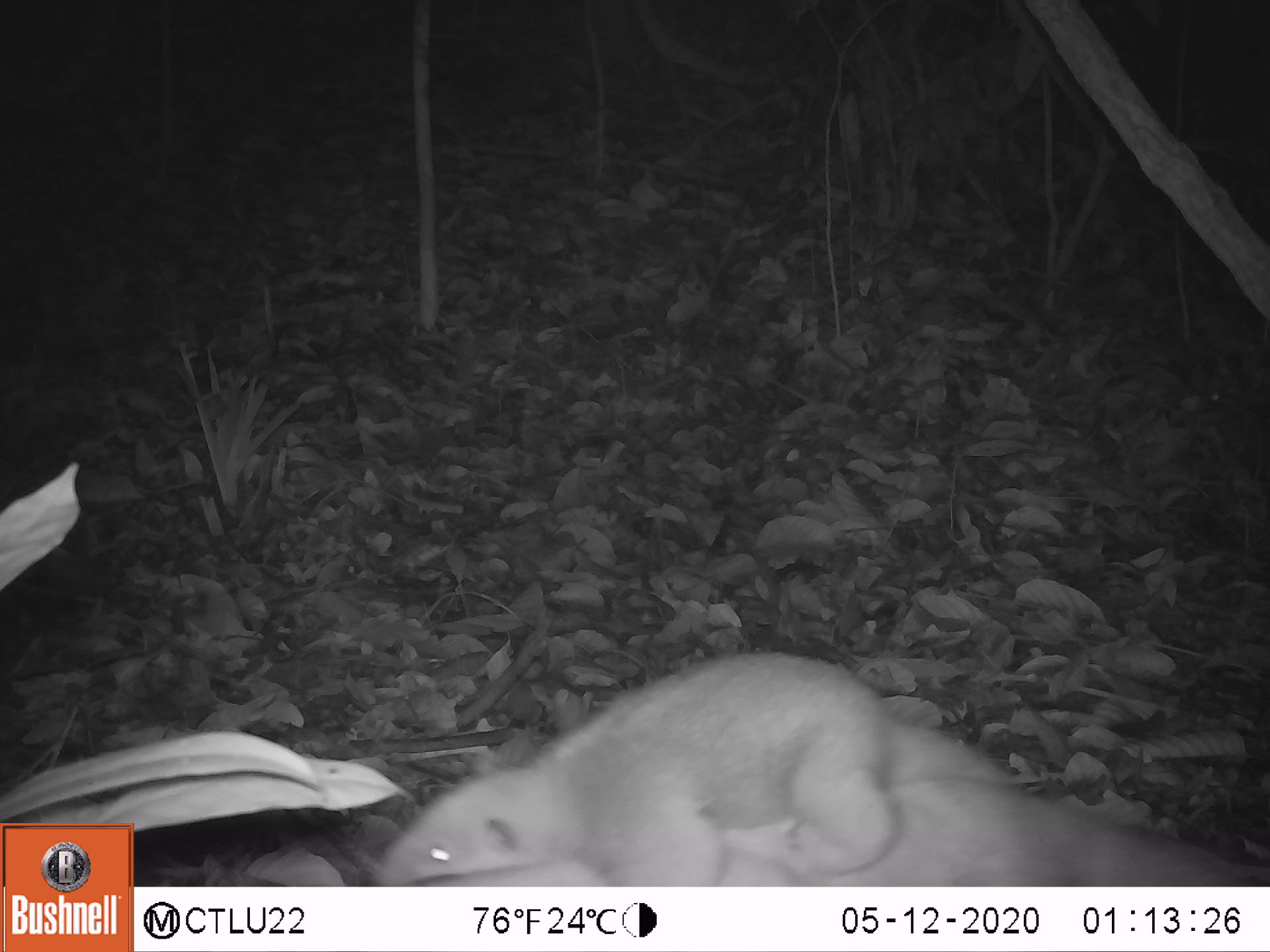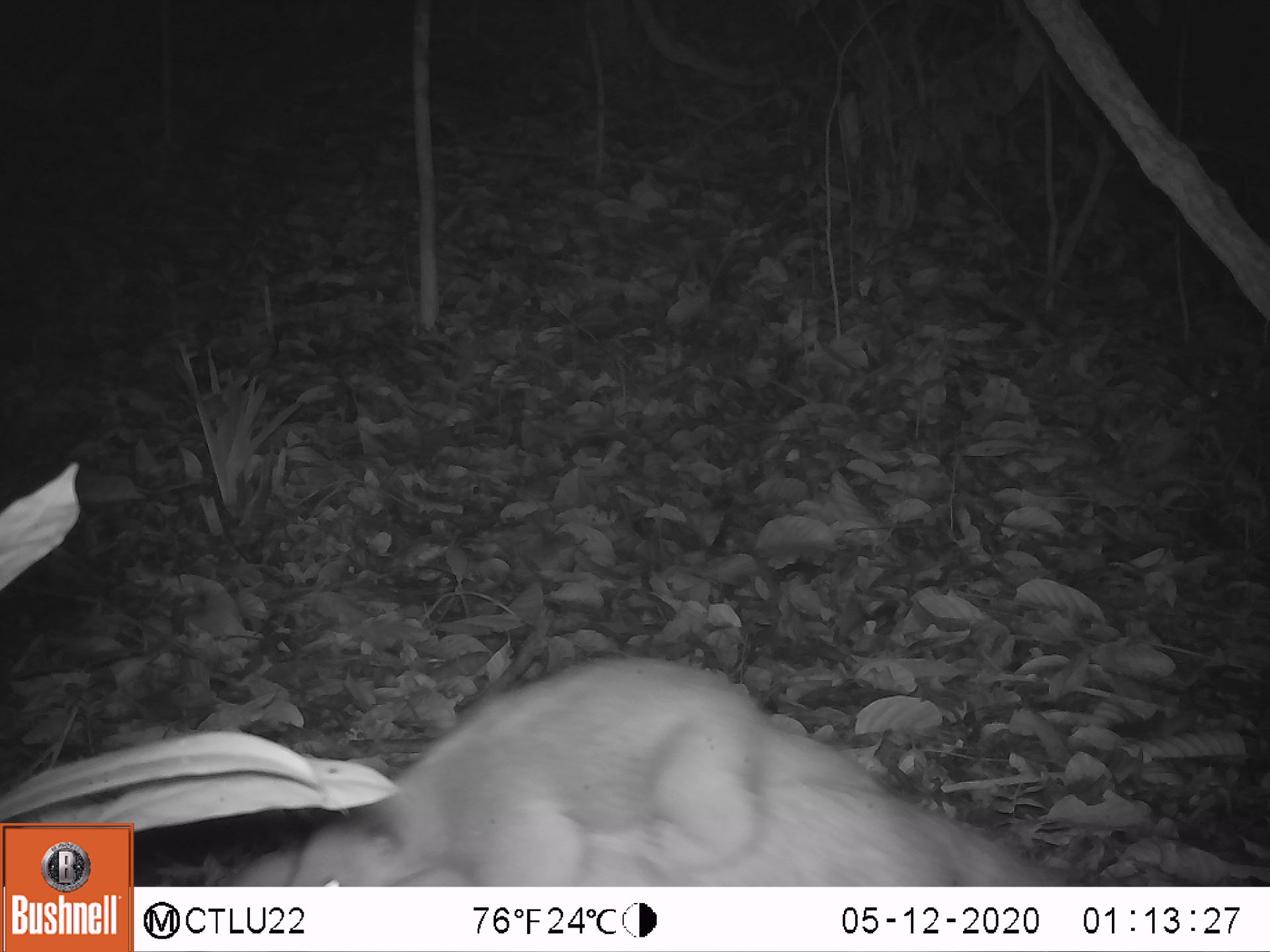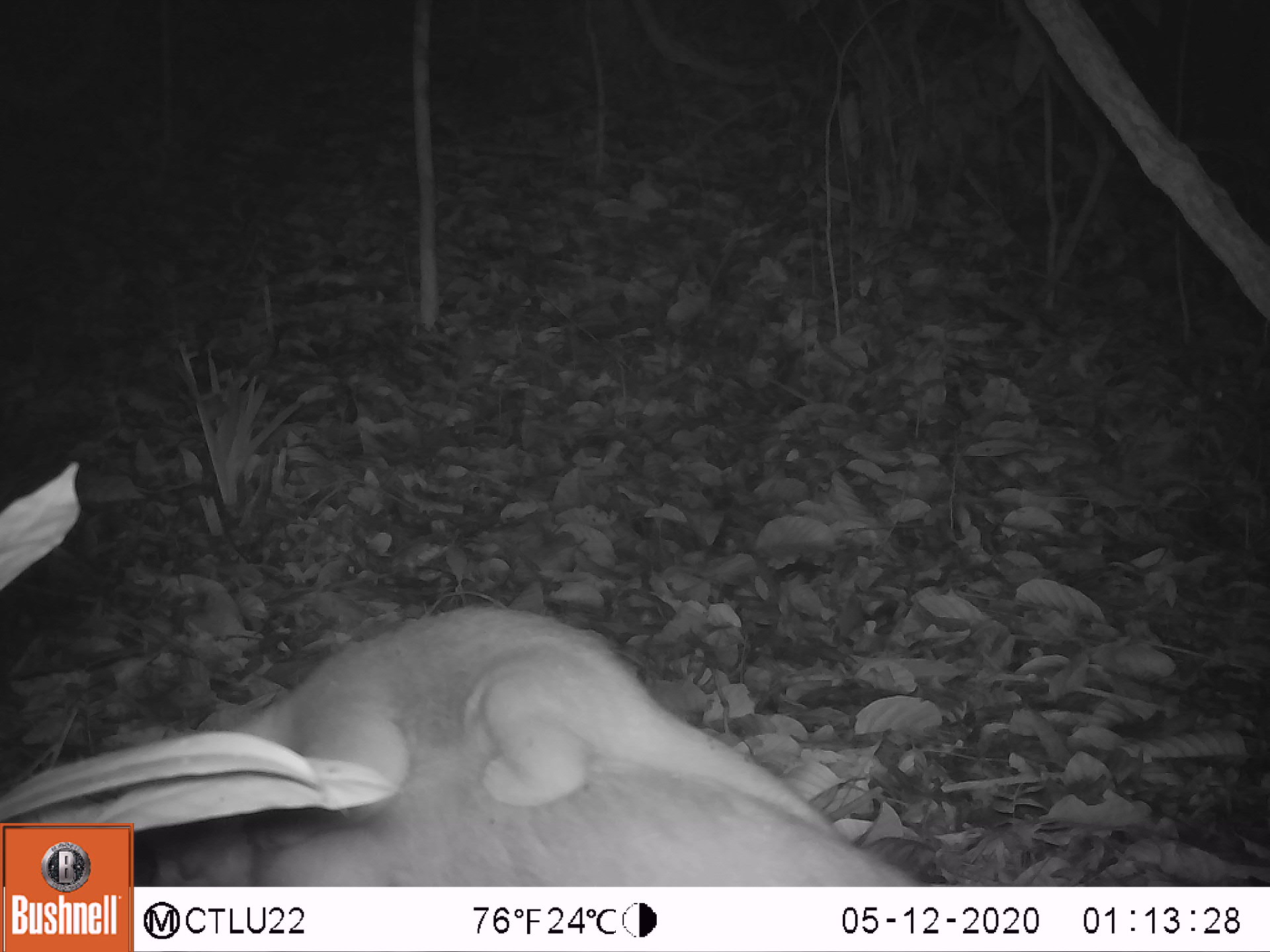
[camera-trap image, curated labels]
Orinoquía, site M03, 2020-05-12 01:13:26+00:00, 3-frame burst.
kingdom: Animalia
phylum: Chordata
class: Mammalia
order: Pilosa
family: Myrmecophagidae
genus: Tamandua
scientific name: Tamandua tetradactyla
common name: southern tamandua